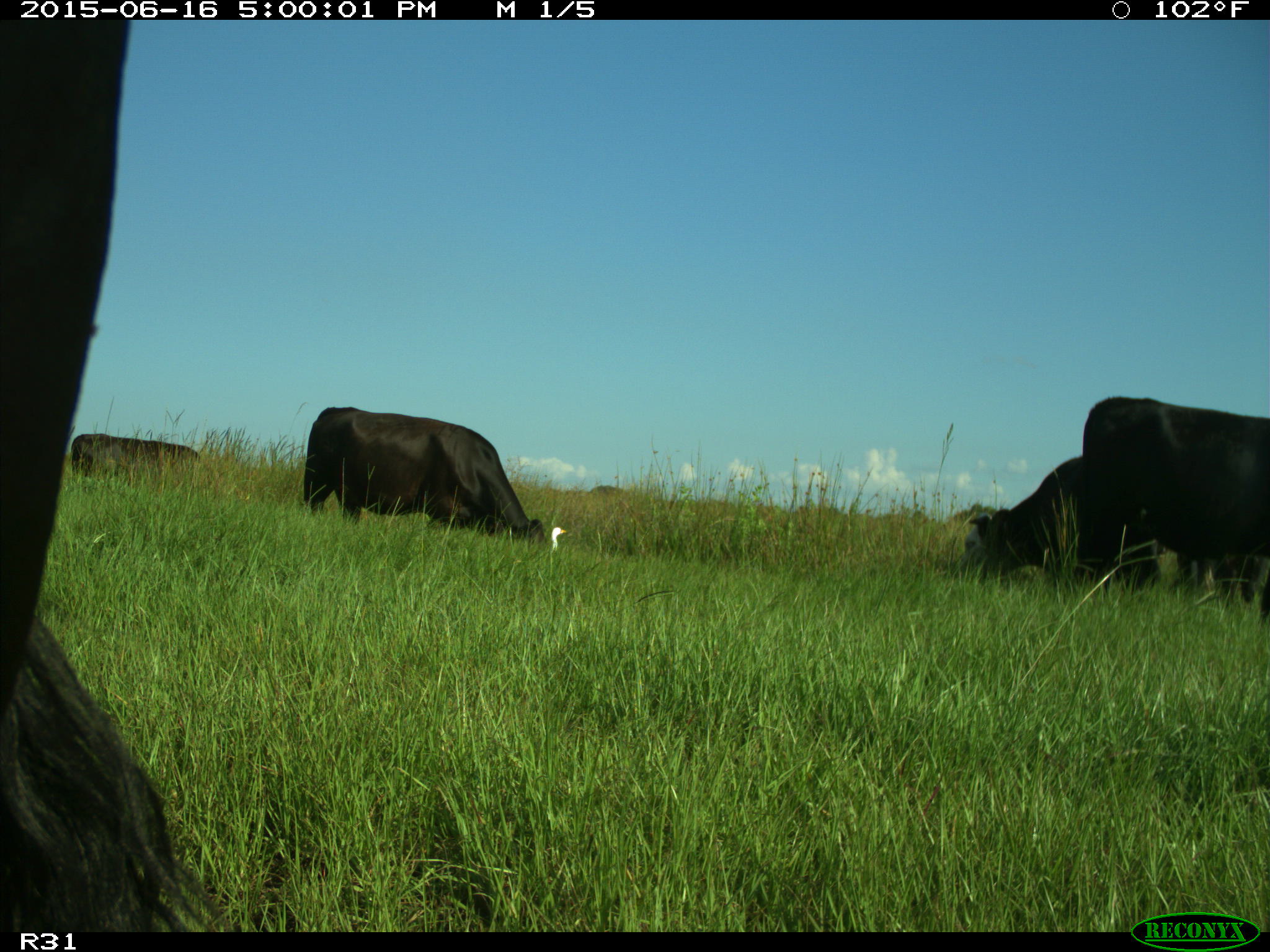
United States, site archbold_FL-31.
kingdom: Animalia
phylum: Chordata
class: Mammalia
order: Artiodactyla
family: Bovidae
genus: Bos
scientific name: Bos taurus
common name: domestic cow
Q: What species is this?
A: Bos taurus (domestic cow).